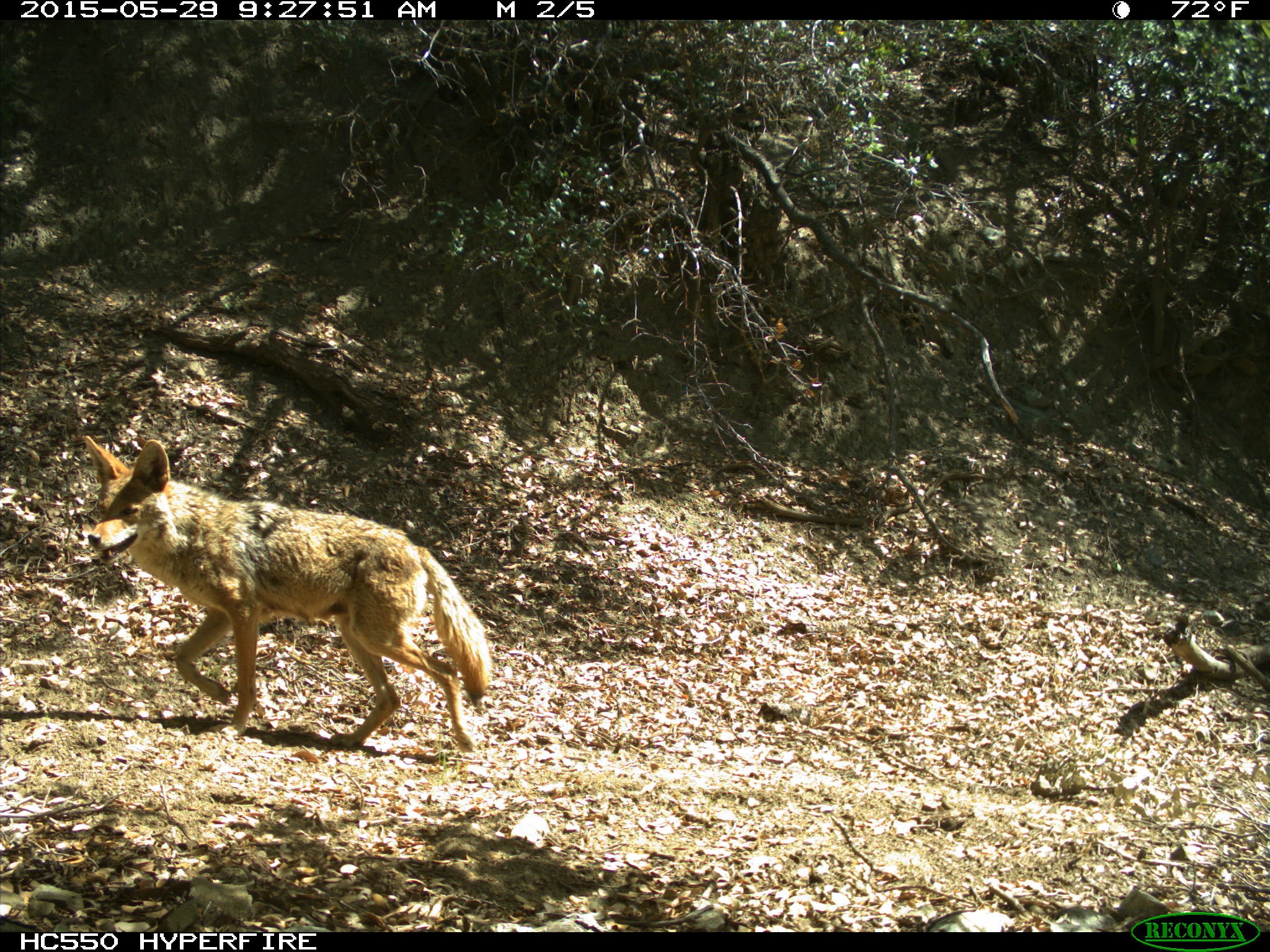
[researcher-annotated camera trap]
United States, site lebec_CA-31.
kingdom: Animalia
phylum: Chordata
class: Mammalia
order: Carnivora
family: Canidae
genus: Canis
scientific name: Canis latrans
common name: coyote